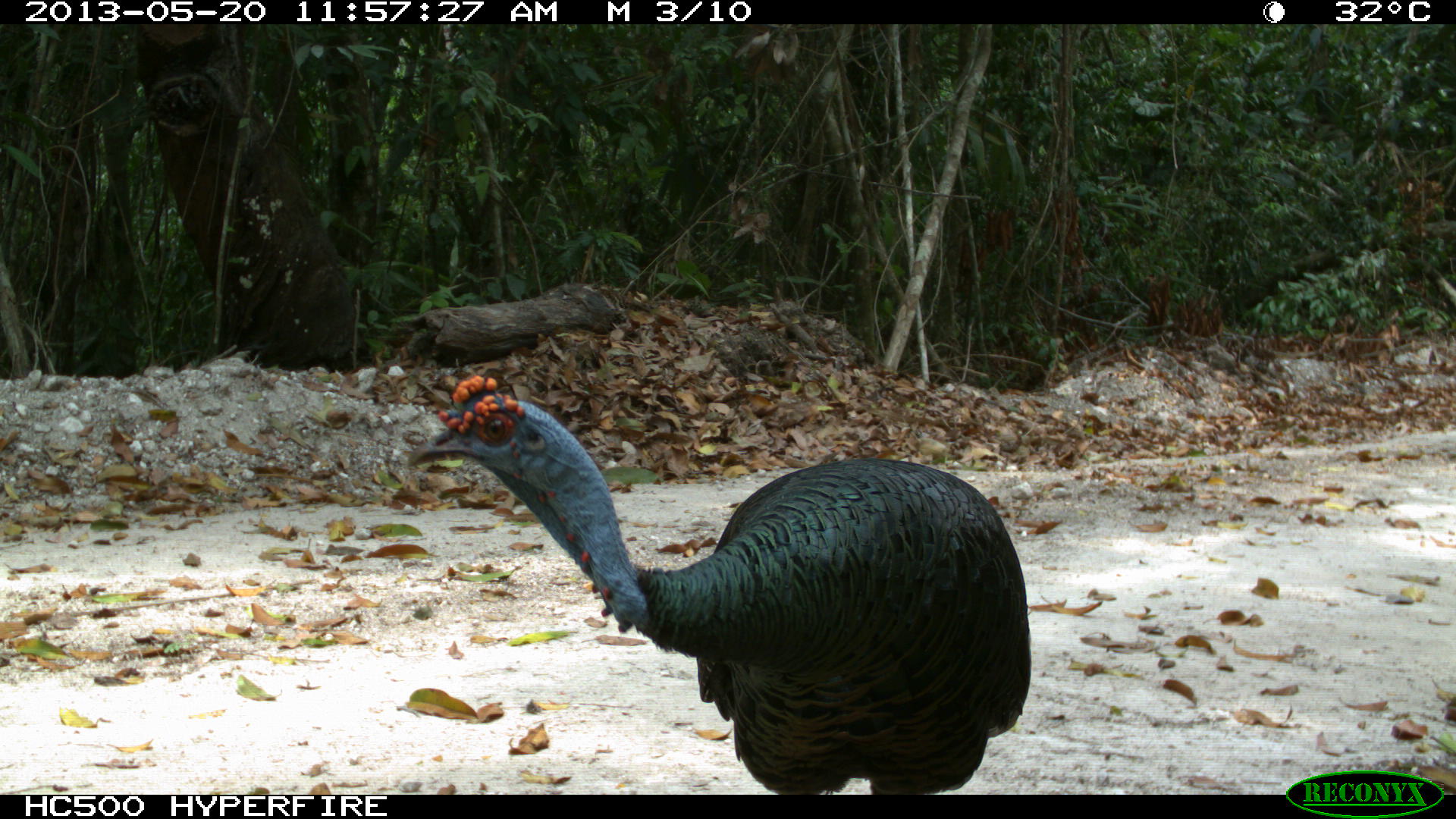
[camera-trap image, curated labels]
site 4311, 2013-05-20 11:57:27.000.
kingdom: Animalia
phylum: Chordata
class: Aves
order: Galliformes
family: Phasianidae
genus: Meleagris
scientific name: Meleagris ocellata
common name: ocellated turkey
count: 1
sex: male